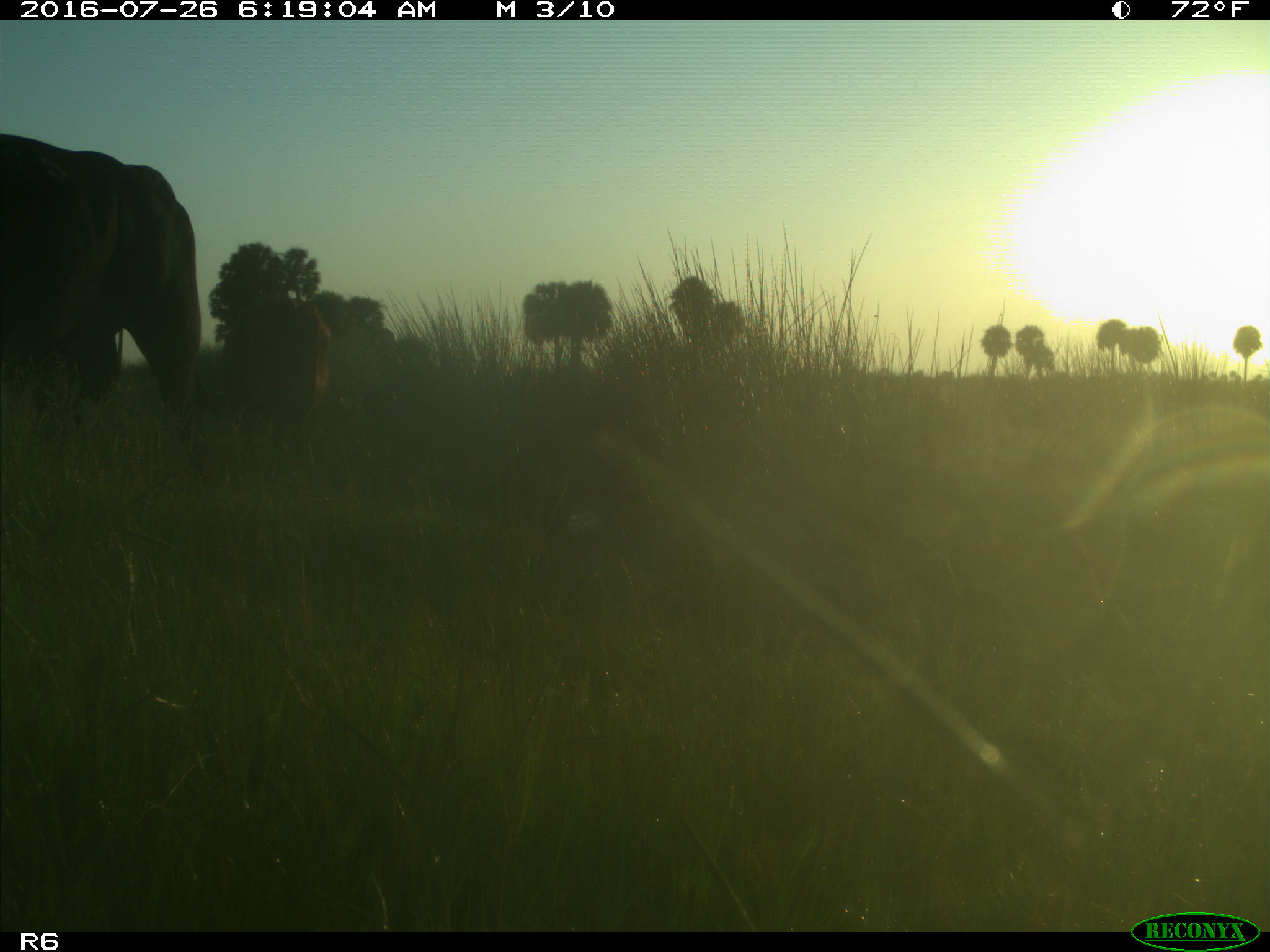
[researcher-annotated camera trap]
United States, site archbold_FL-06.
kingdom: Animalia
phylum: Chordata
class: Mammalia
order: Artiodactyla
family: Bovidae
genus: Bos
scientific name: Bos taurus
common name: domestic cow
Bos taurus (domestic cow).